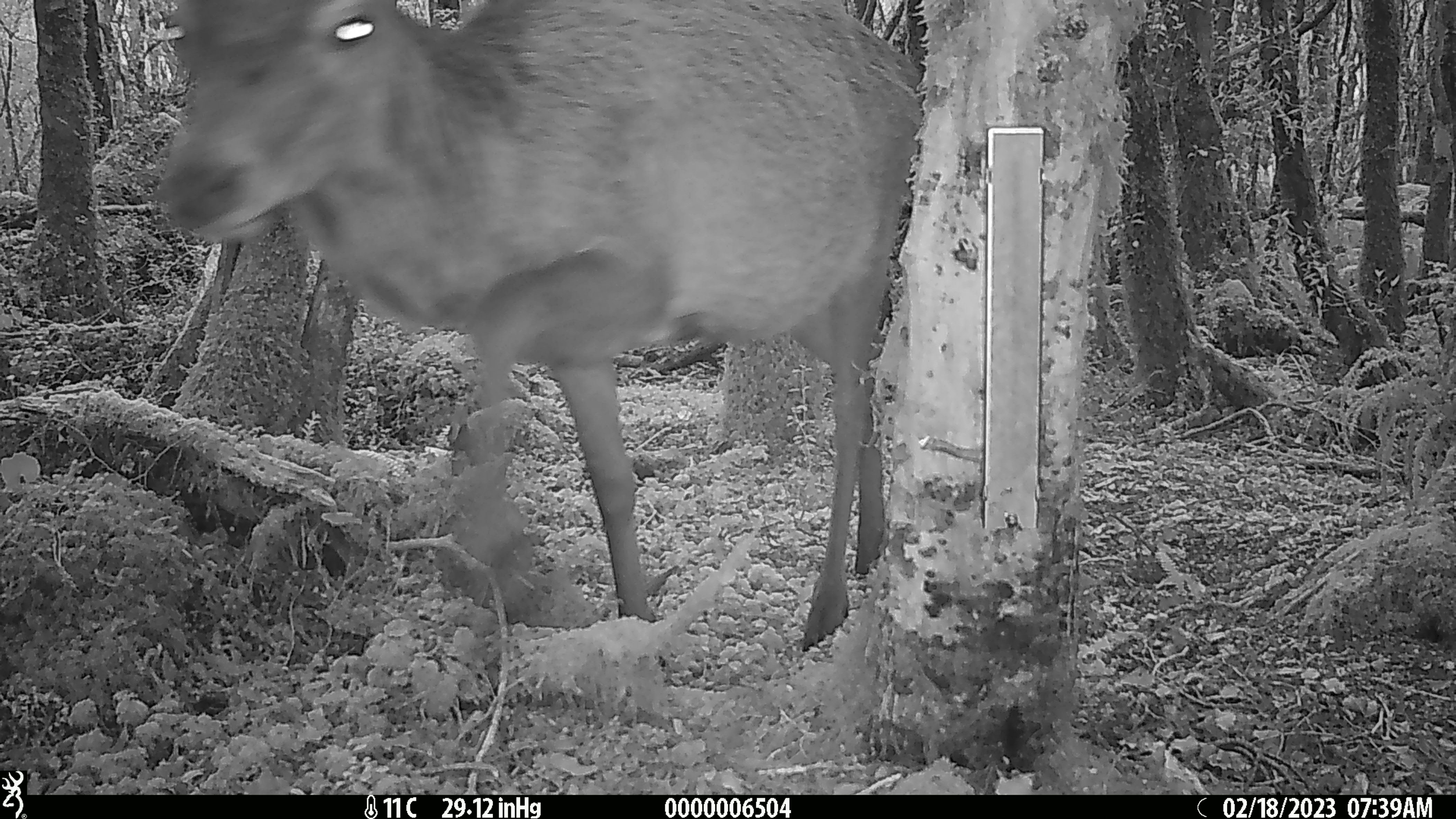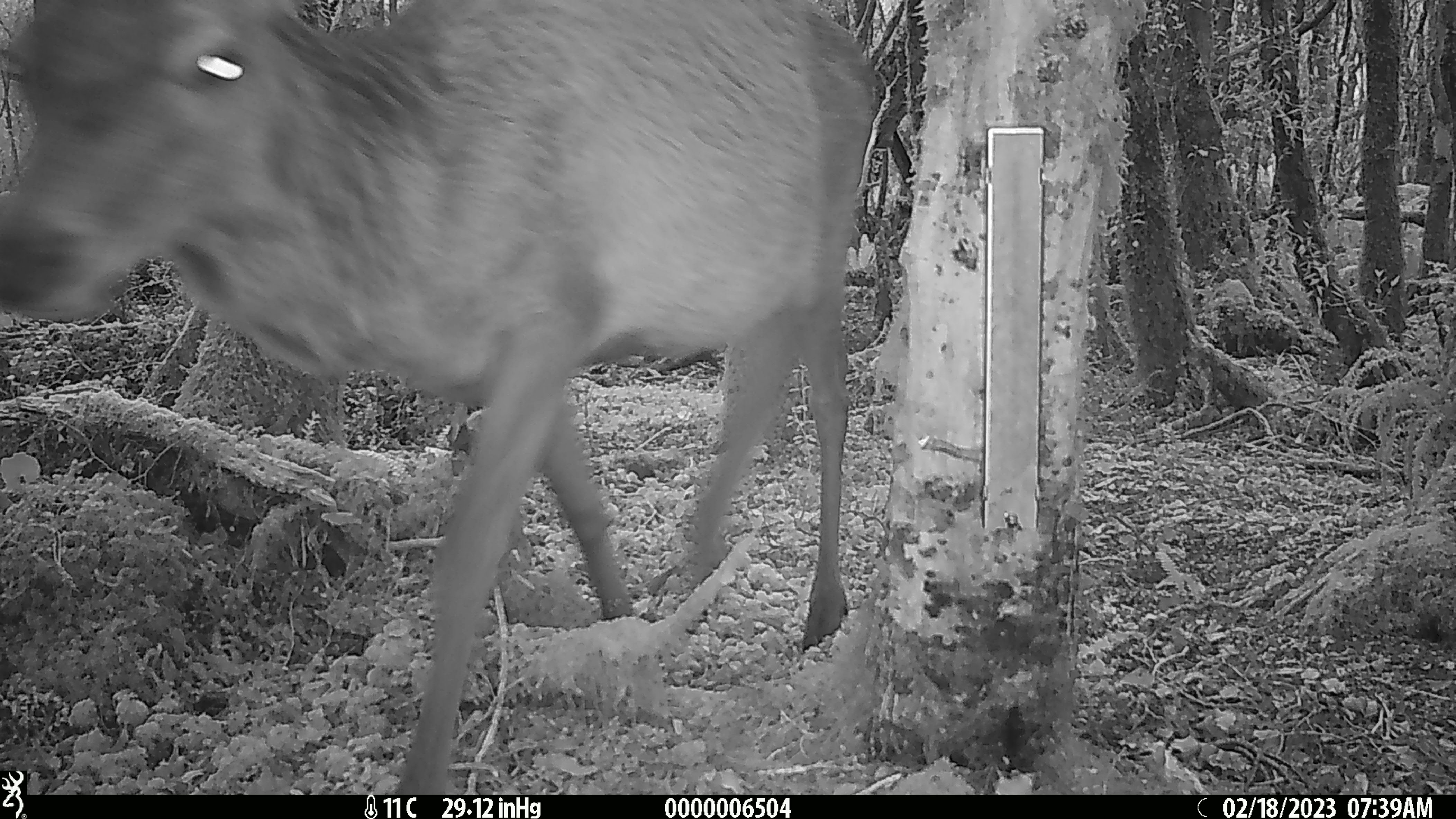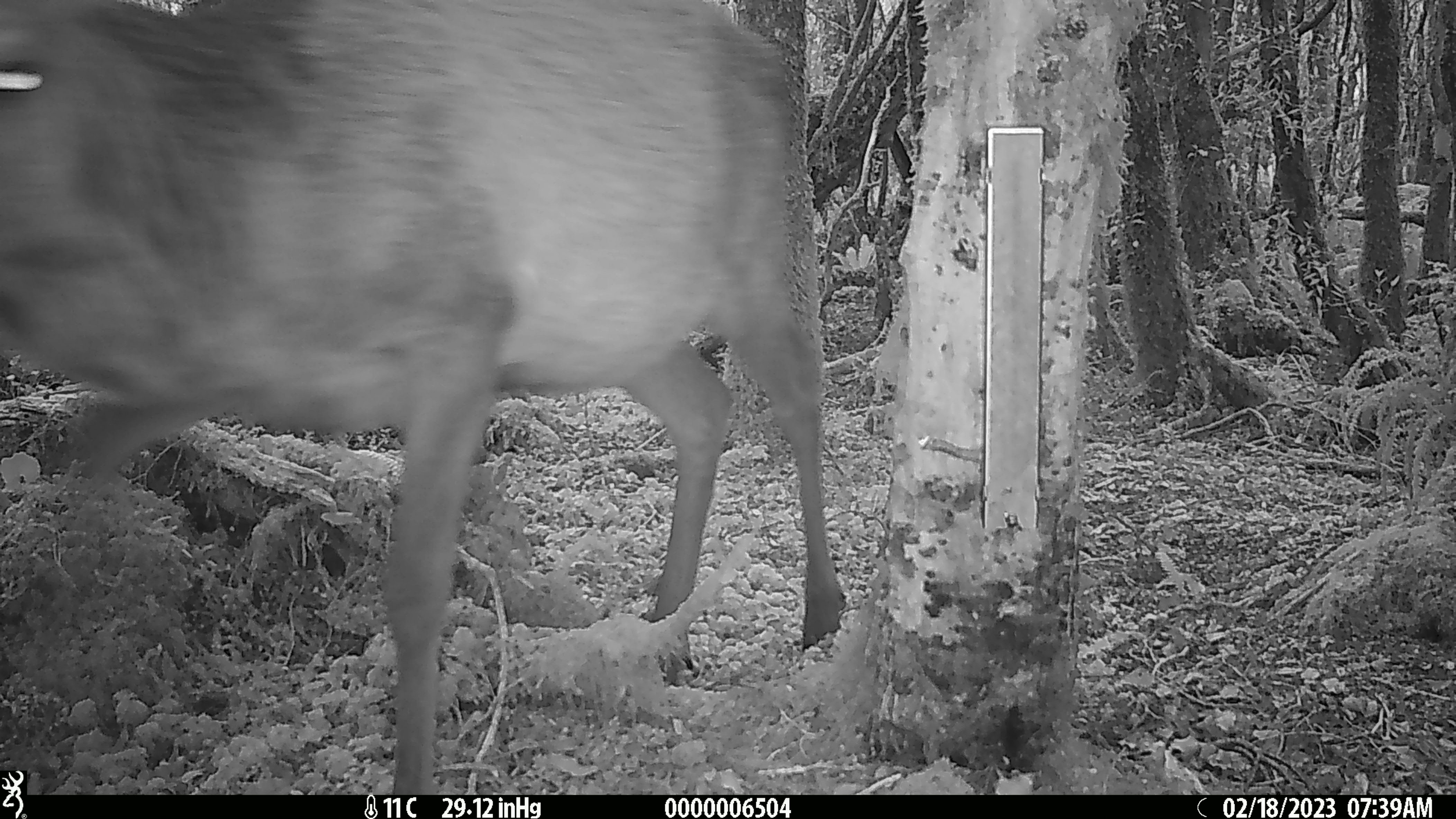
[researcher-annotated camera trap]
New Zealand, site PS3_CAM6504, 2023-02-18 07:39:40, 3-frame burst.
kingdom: Animalia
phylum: Chordata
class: Mammalia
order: Artiodactyla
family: Cervidae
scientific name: Cervidae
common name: deer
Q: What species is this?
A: Deer (Cervidae).